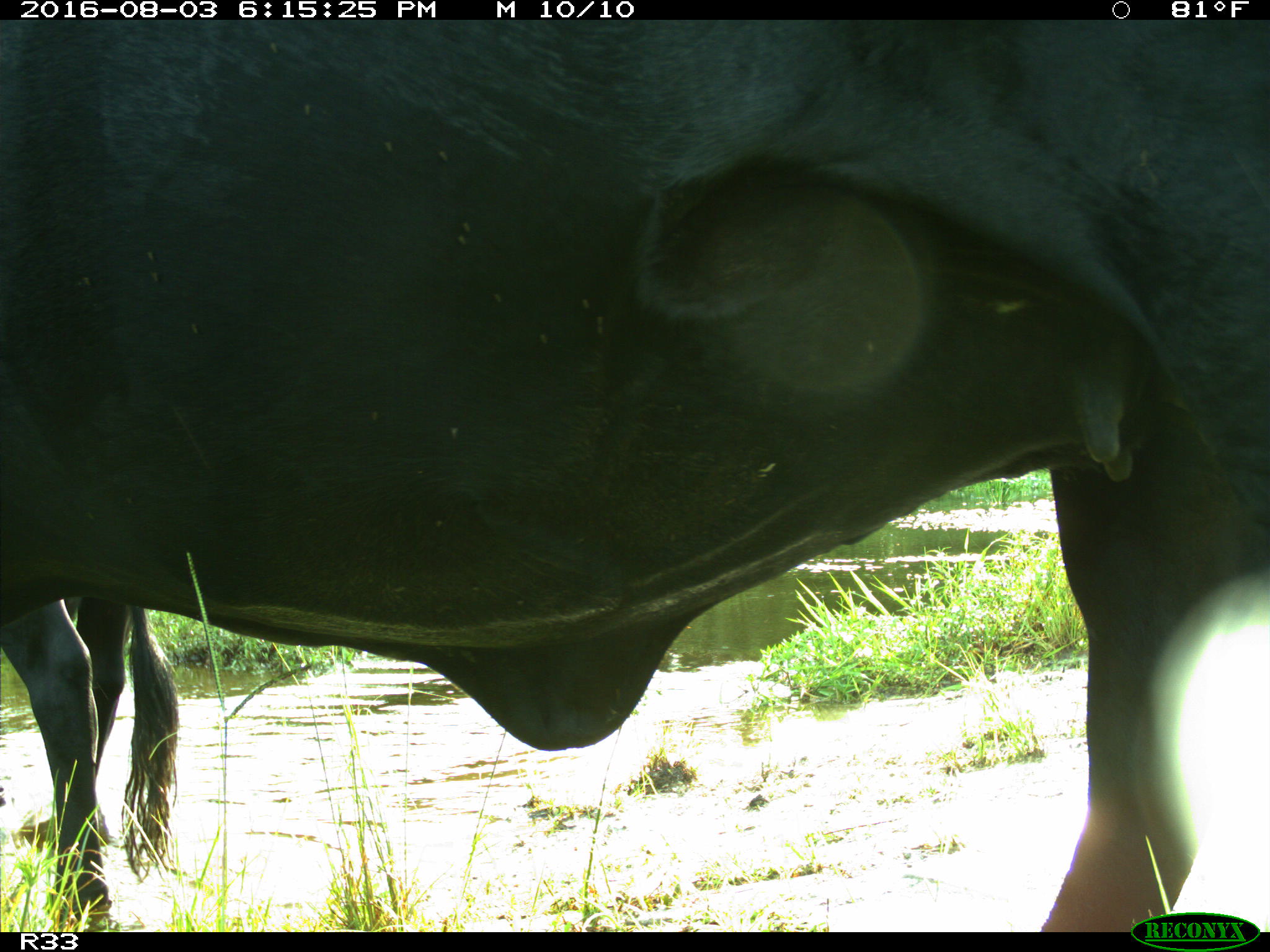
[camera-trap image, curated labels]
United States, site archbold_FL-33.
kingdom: Animalia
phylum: Chordata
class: Mammalia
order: Artiodactyla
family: Bovidae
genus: Bos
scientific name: Bos taurus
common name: domestic cow